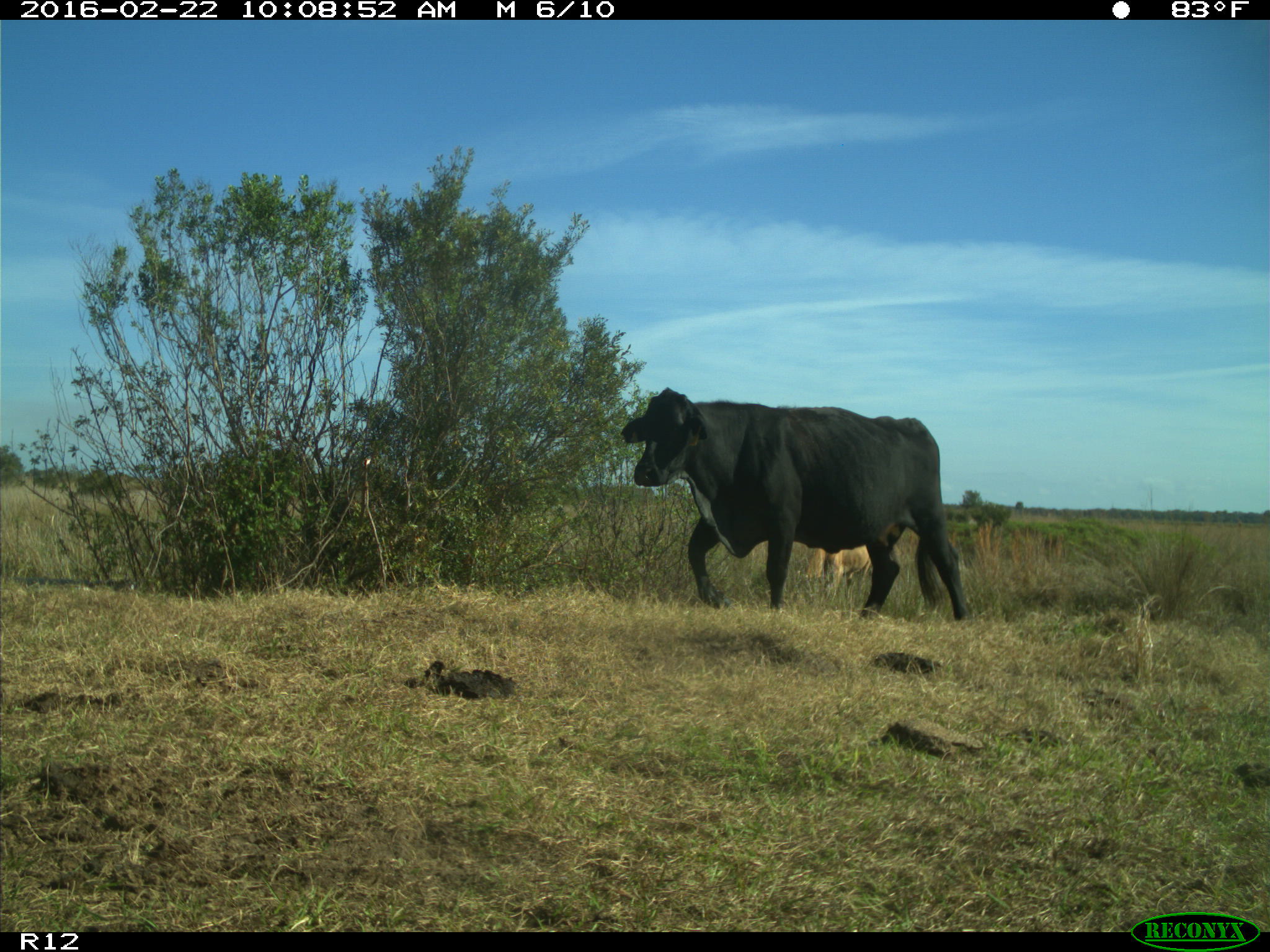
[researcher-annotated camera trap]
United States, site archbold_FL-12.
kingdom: Animalia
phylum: Chordata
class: Mammalia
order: Artiodactyla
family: Bovidae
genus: Bos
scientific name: Bos taurus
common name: domestic cow